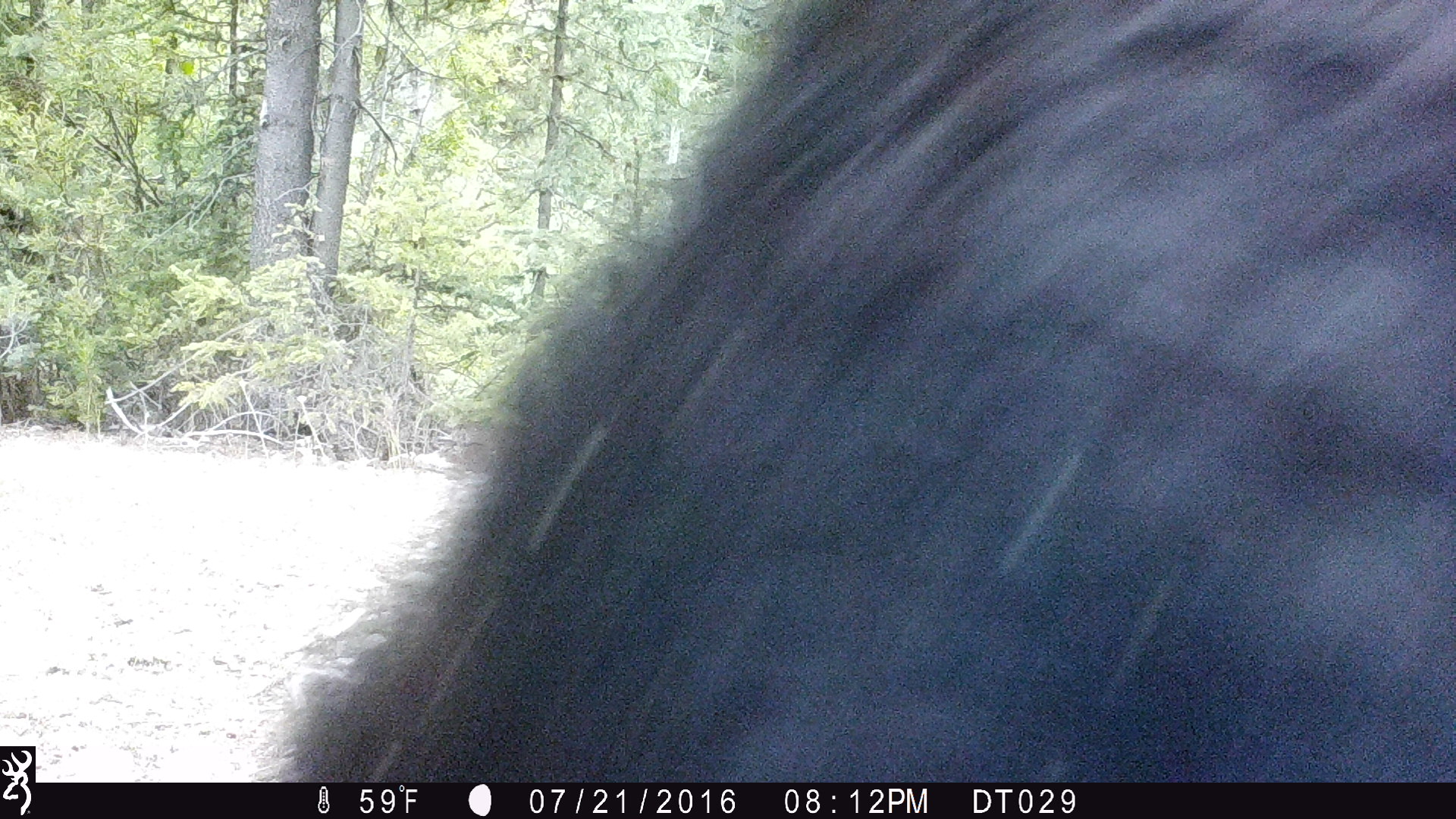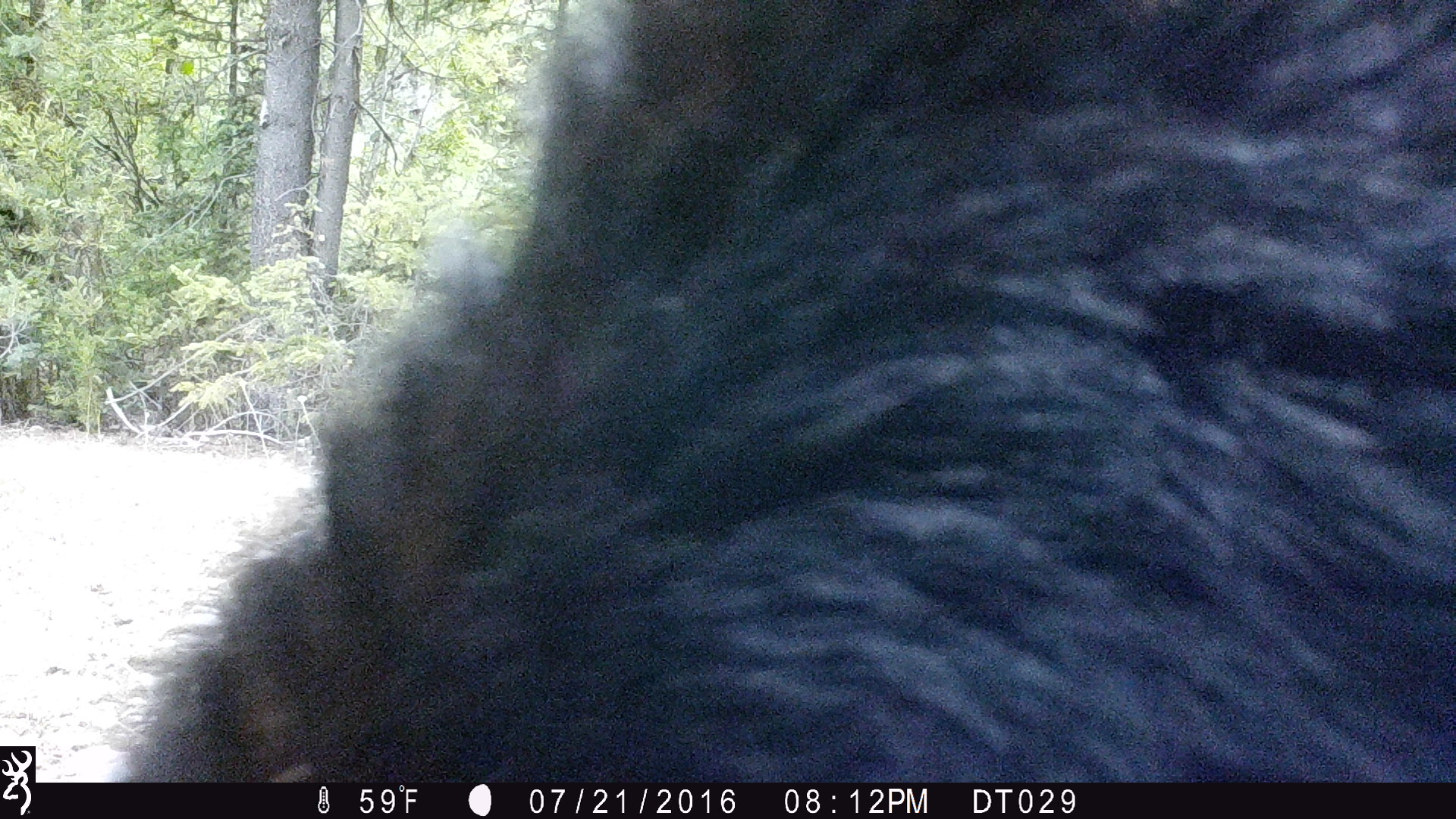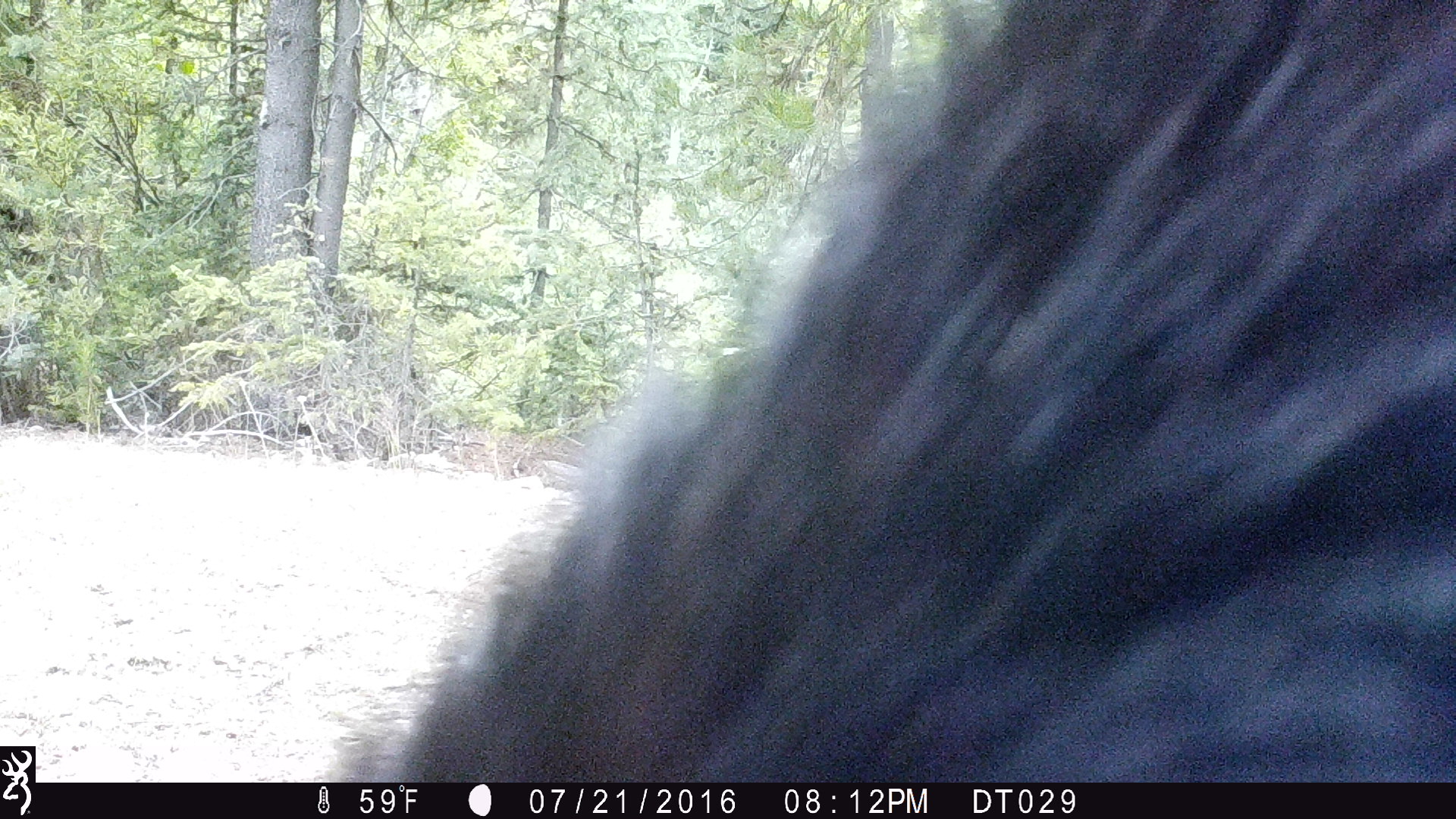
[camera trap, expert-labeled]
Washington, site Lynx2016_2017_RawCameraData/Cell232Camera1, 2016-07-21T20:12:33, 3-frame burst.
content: unidentified animal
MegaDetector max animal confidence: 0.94